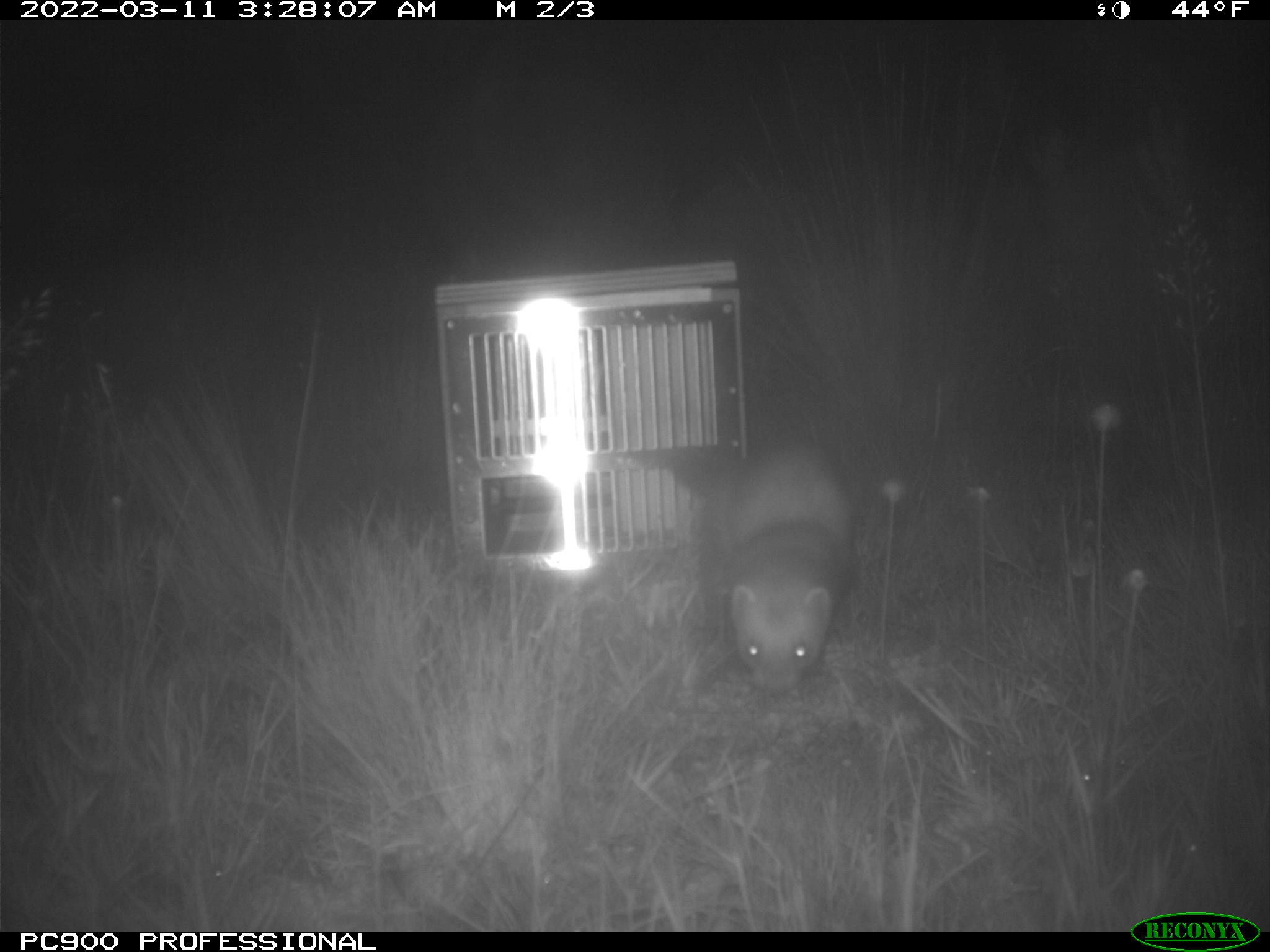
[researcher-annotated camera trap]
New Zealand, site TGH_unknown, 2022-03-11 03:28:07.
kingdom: Animalia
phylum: Chordata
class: Mammalia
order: Carnivora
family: Mustelidae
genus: Mustela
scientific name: Mustela furo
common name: ferret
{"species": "ferret (Mustela furo)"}